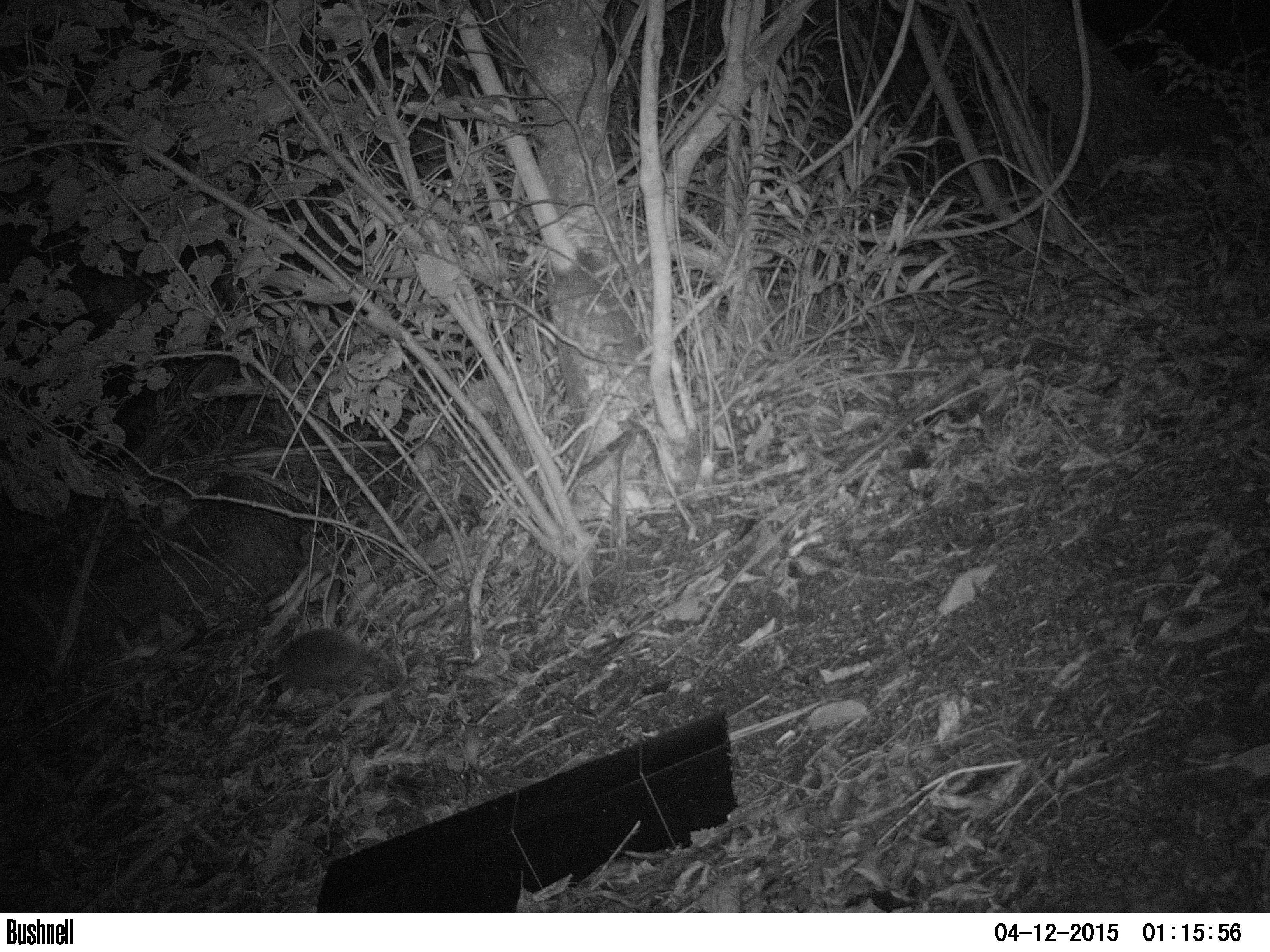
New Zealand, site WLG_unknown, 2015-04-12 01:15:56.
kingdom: Animalia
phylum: Chordata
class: Mammalia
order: Eulipotyphla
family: Erinaceidae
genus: Erinaceus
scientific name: Erinaceus europaeus europaeus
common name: european hedgehog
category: hedgehog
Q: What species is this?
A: Hedgehog (european hedgehog) (Erinaceus europaeus europaeus).